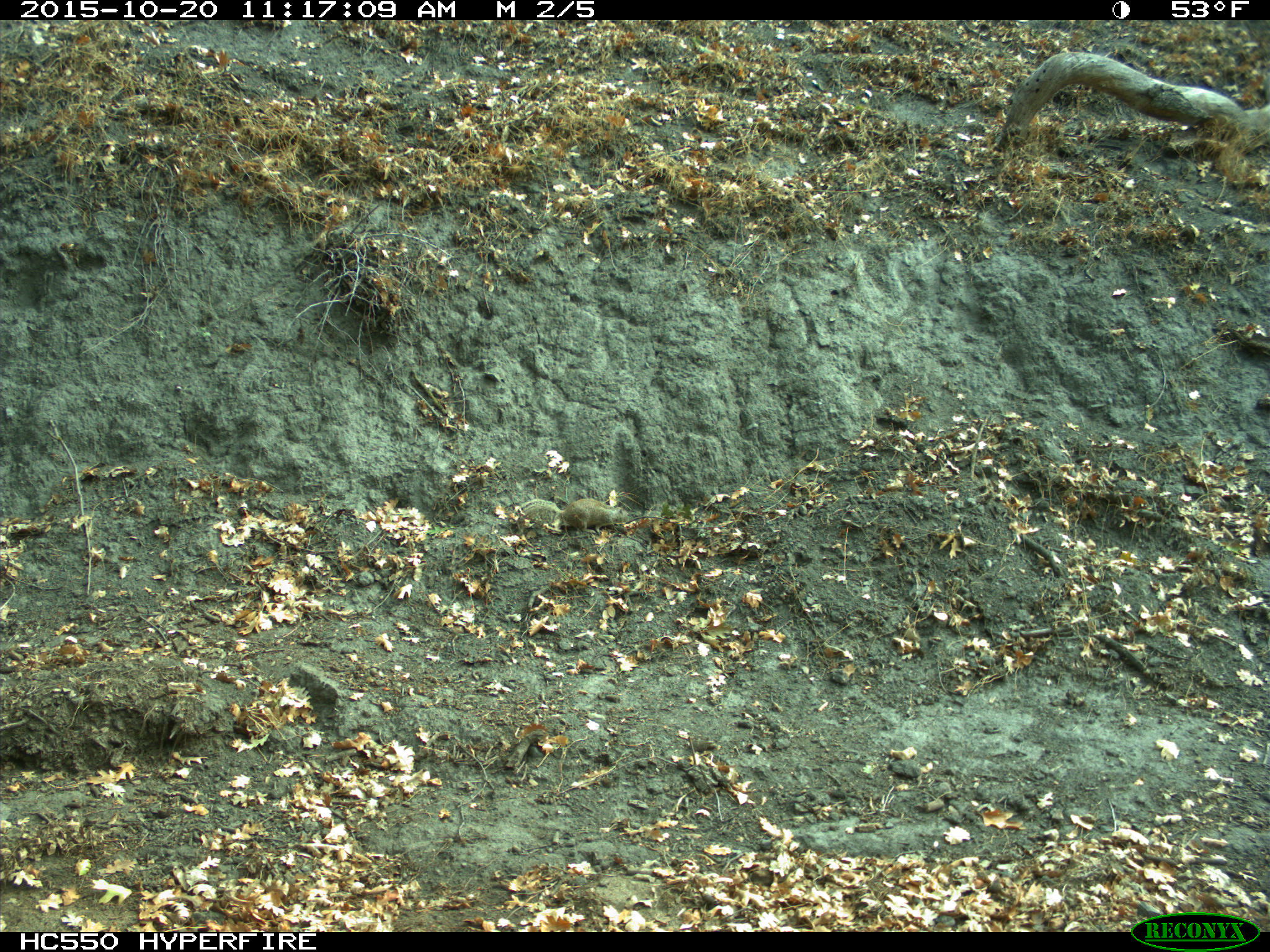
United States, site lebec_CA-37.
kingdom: Animalia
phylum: Chordata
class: Mammalia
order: Rodentia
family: Sciuridae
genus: Otospermophilus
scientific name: Otospermophilus beecheyi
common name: california ground squirrel